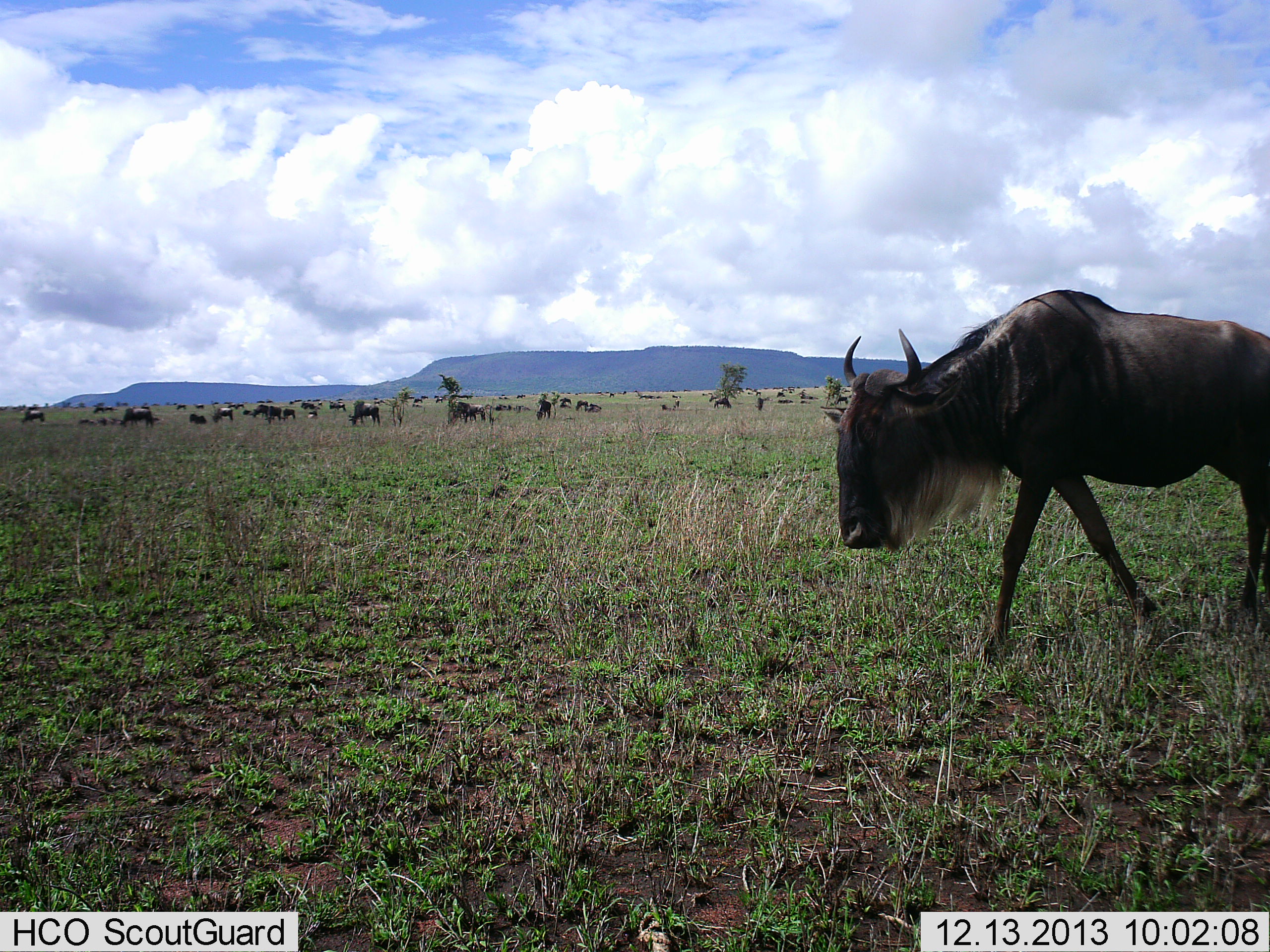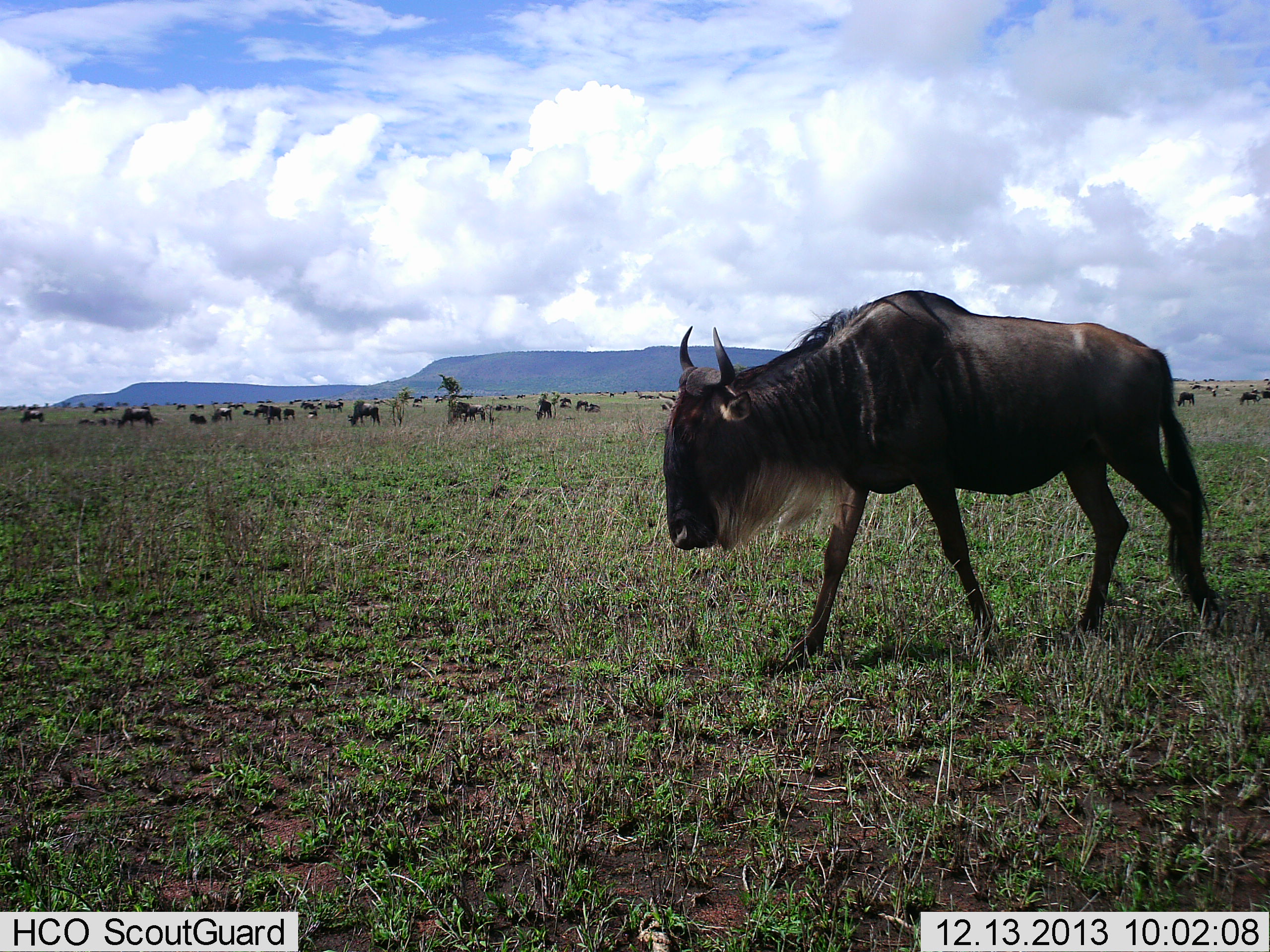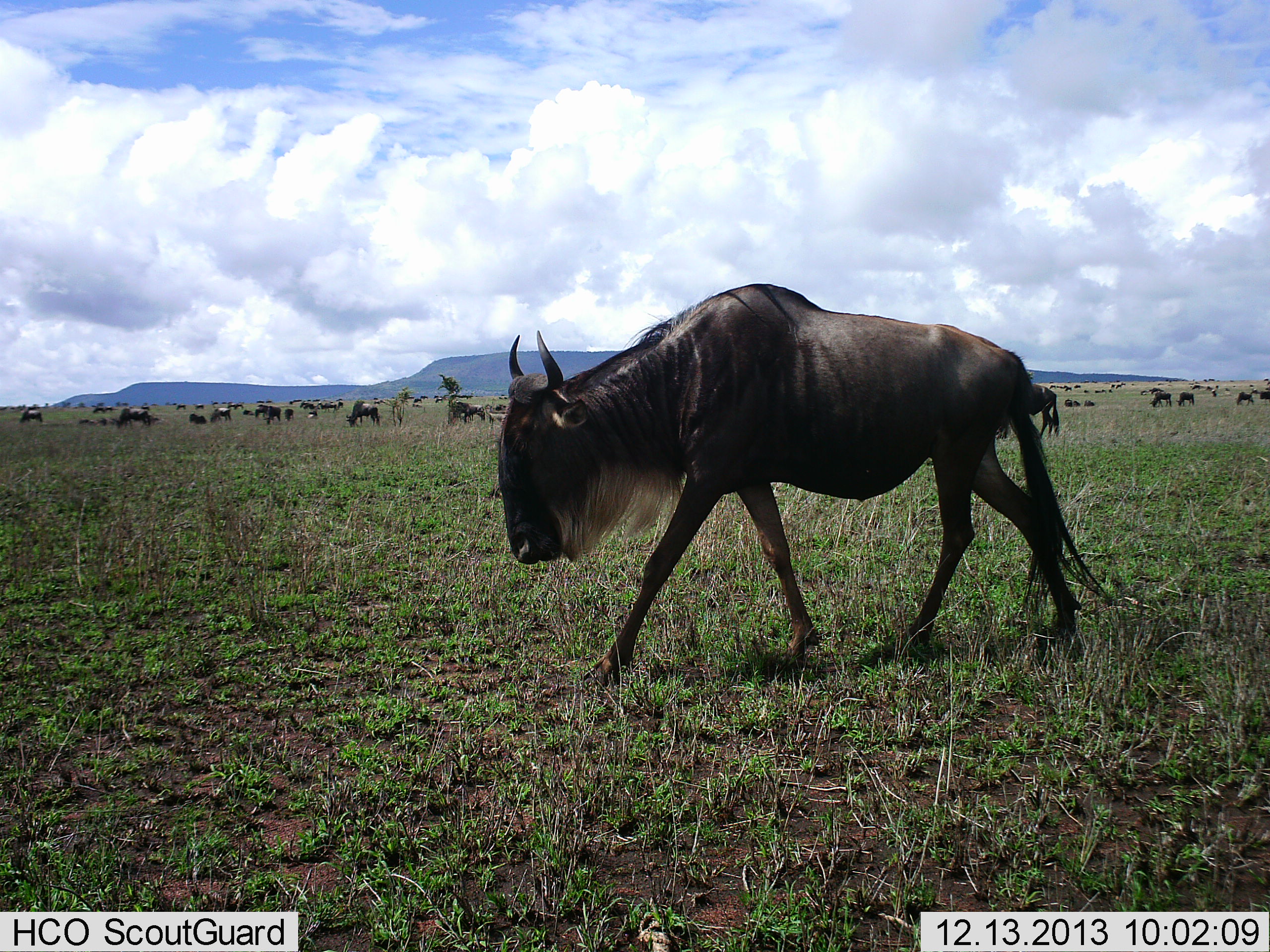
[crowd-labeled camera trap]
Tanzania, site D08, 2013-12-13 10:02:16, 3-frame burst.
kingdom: Animalia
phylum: Chordata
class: Mammalia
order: Artiodactyla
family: Bovidae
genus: Connochaetes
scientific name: Connochaetes taurinus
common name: blue wildebeest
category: wildebeest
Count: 11-50.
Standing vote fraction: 40%.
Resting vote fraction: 10%.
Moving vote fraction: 90%.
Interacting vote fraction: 10%.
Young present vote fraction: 0%.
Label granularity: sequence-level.